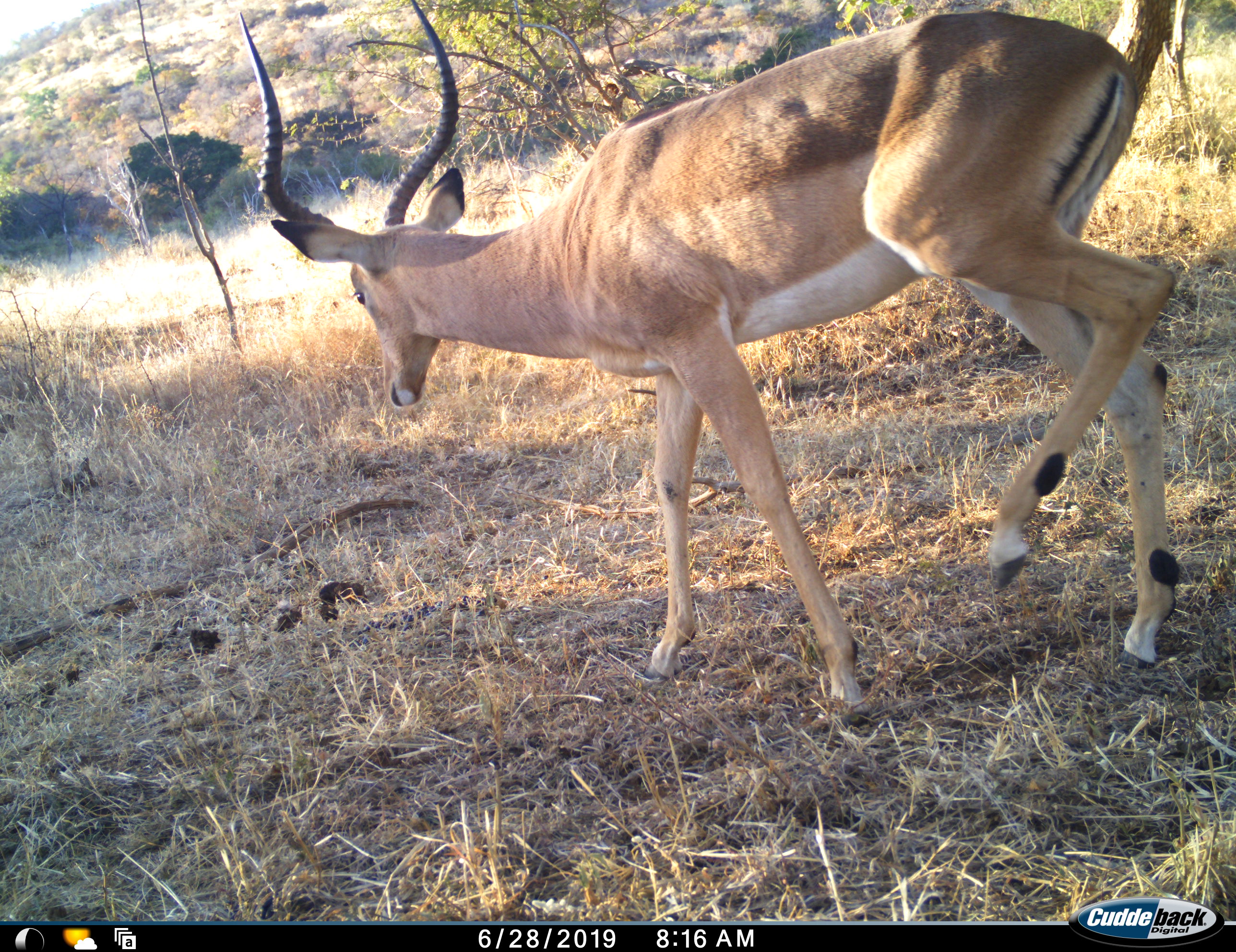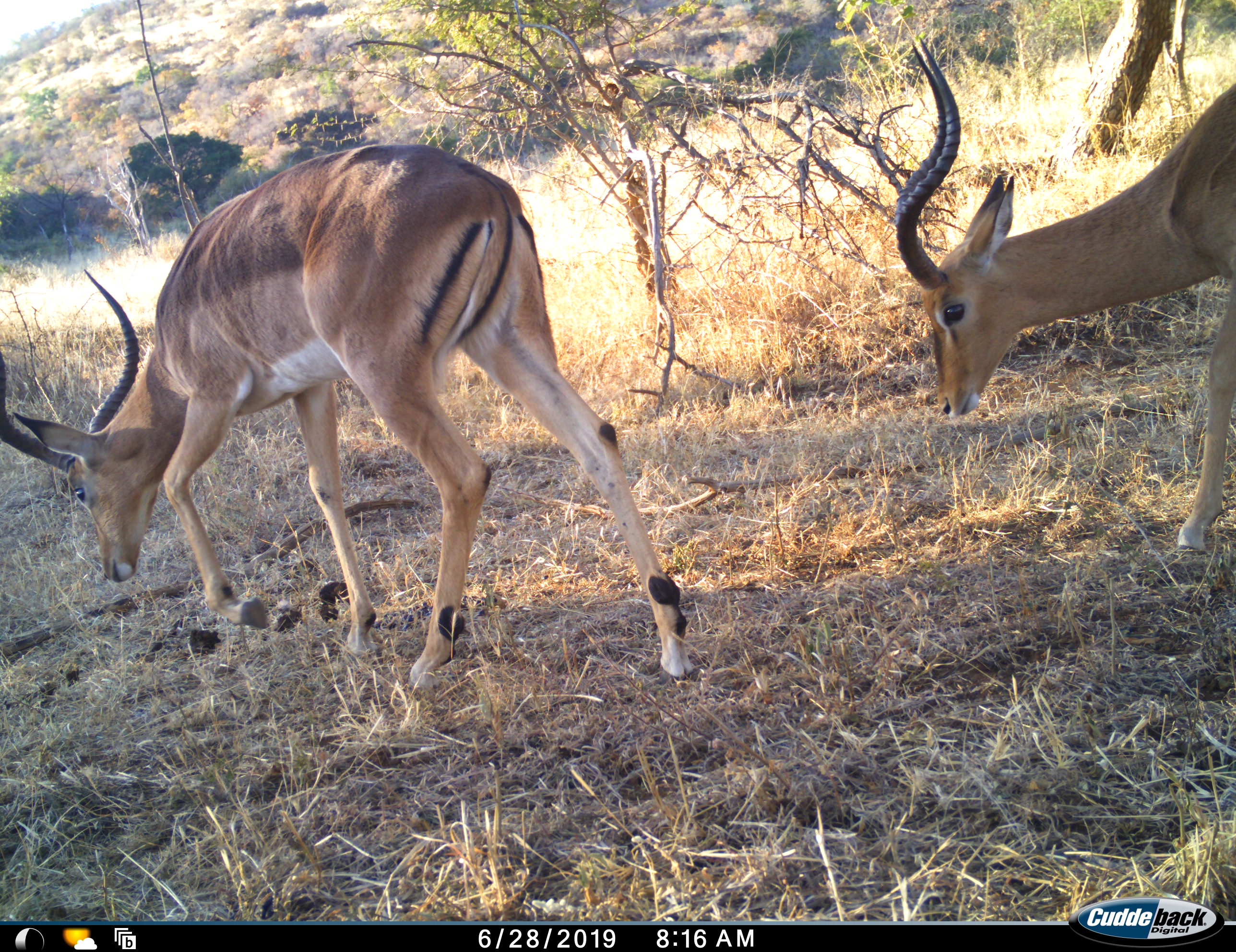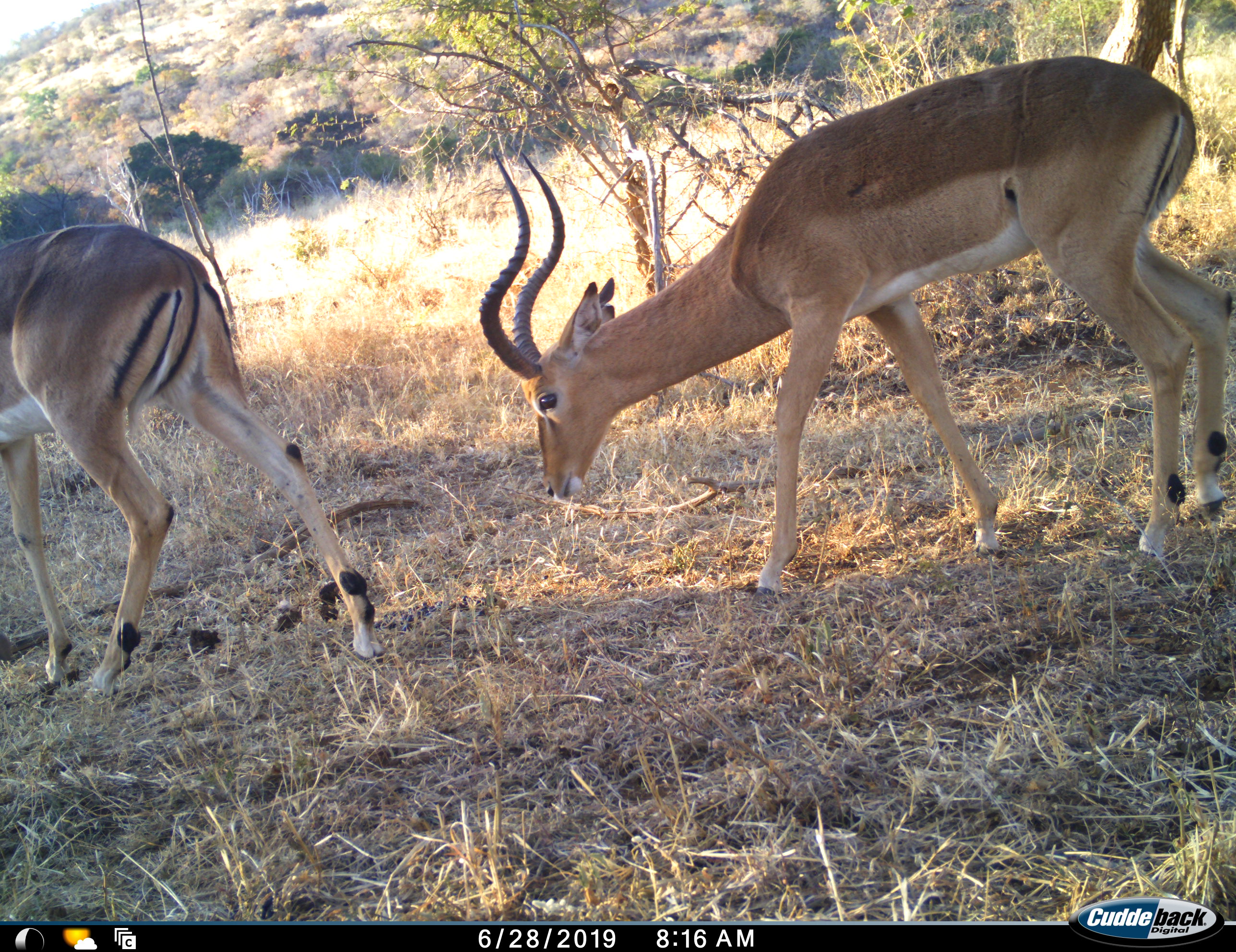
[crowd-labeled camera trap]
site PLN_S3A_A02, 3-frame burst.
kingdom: Animalia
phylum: Chordata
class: Mammalia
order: Artiodactyla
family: Bovidae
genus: Aepyceros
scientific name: Aepyceros melampus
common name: impala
Impala (Aepyceros melampus), count 2. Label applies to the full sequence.